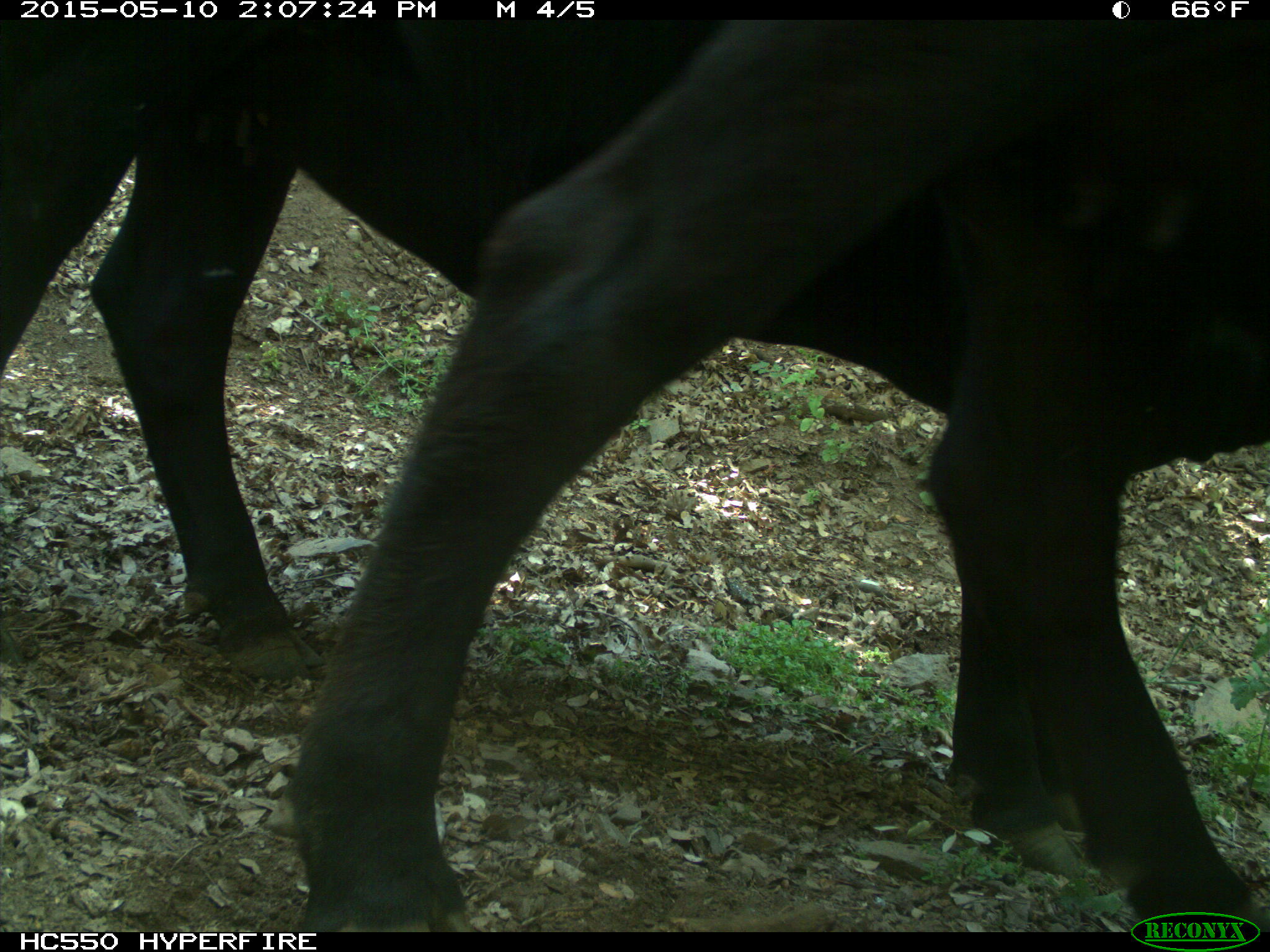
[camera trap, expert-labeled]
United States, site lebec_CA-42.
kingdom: Animalia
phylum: Chordata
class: Mammalia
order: Artiodactyla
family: Bovidae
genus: Bos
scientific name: Bos taurus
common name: domestic cow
Bos taurus (domestic cow).